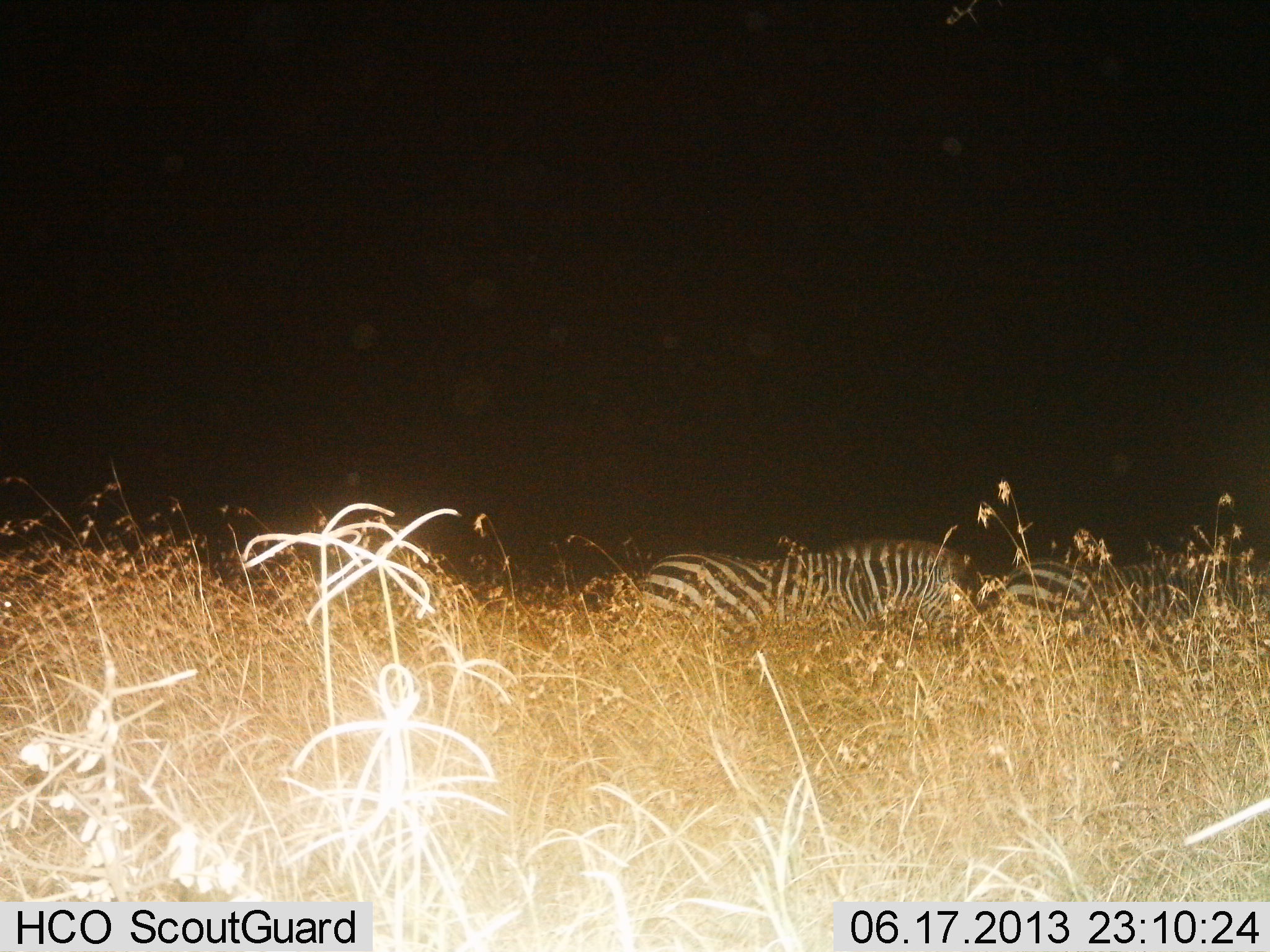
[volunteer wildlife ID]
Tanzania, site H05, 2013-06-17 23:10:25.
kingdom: Animalia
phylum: Chordata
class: Mammalia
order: Perissodactyla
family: Equidae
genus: Equus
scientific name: Equus quagga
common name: plains zebra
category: zebra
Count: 2.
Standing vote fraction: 27%.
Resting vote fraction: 36%.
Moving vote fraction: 36%.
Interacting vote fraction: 0%.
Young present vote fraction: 0%.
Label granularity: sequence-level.